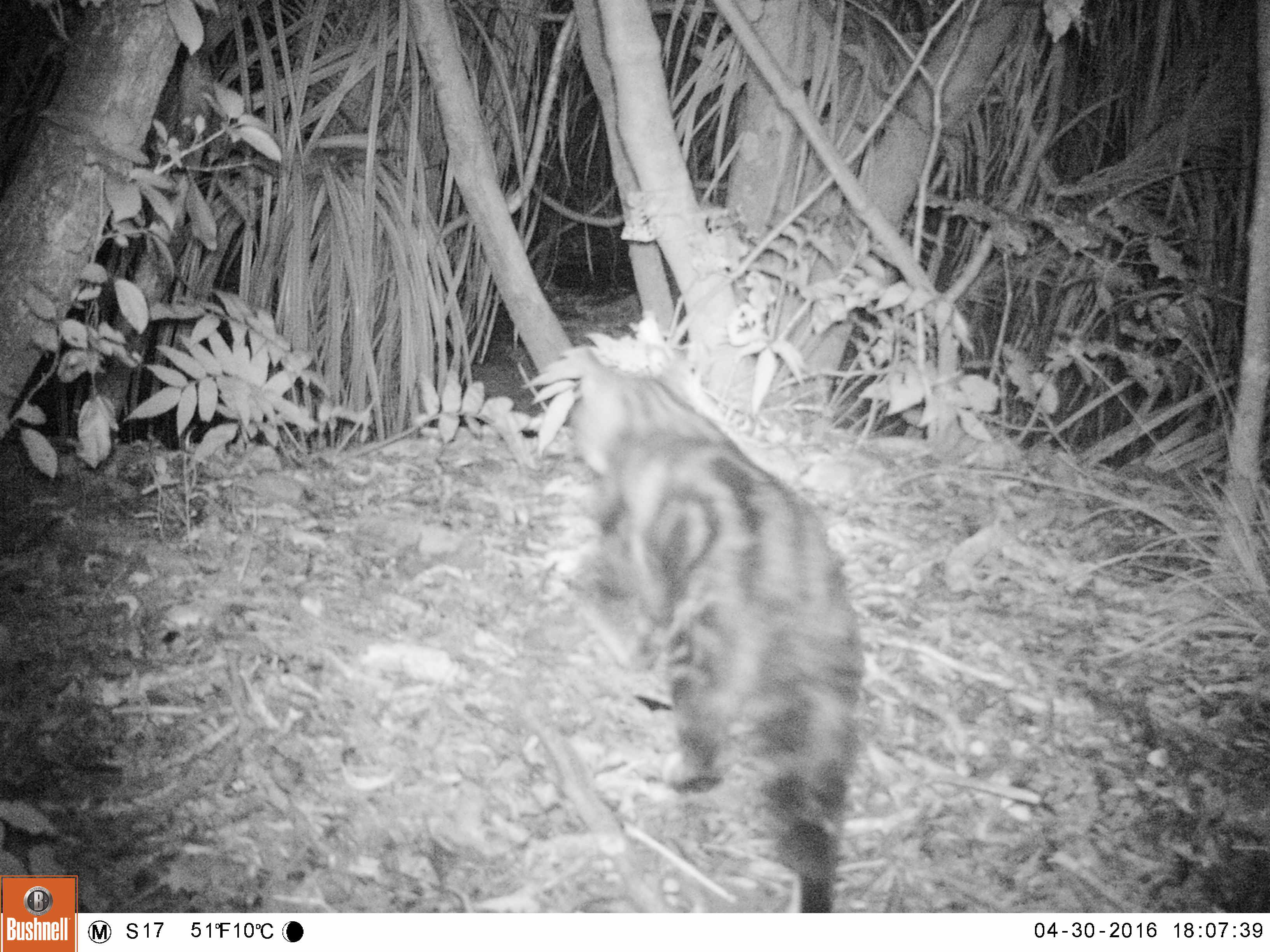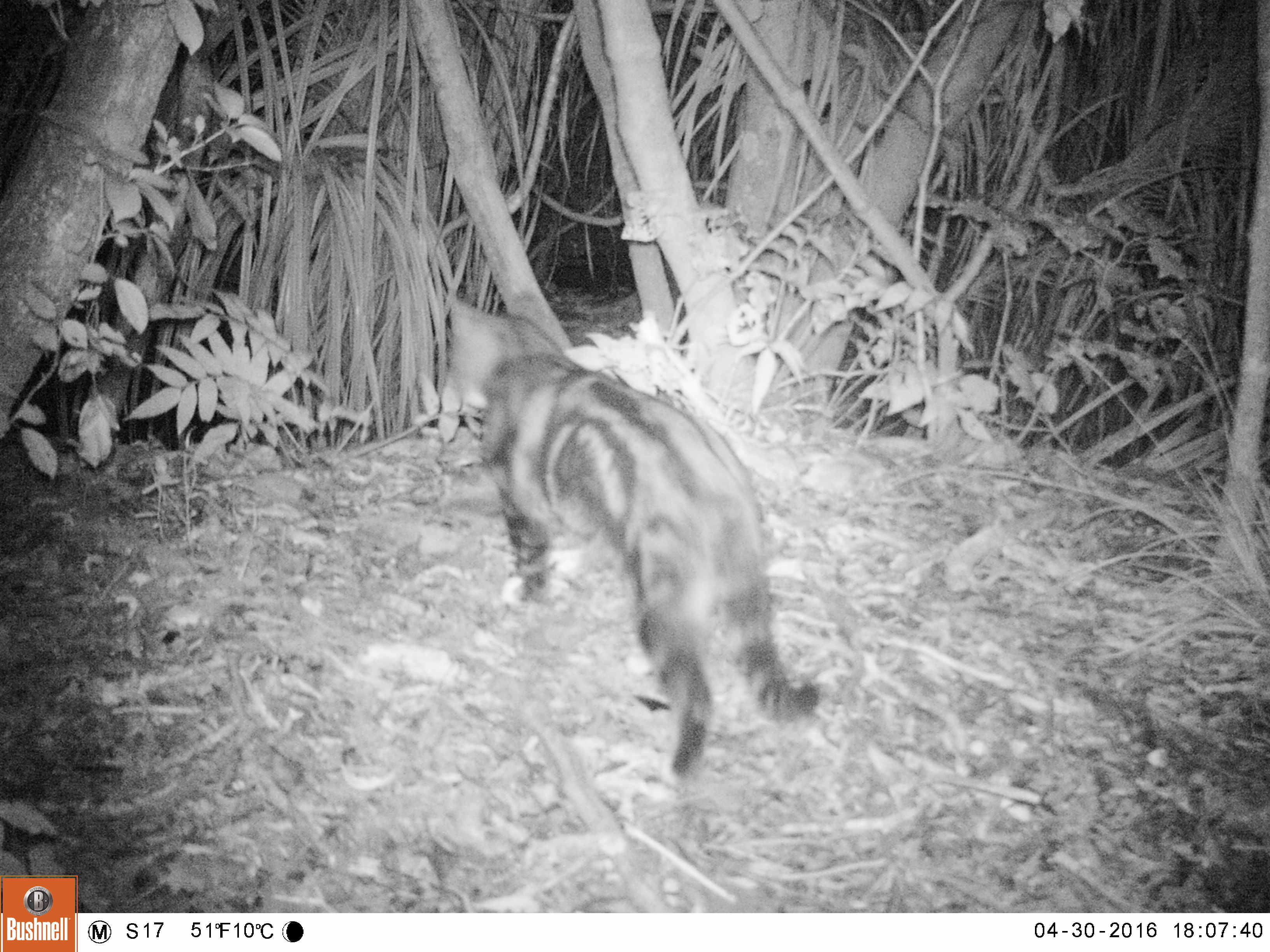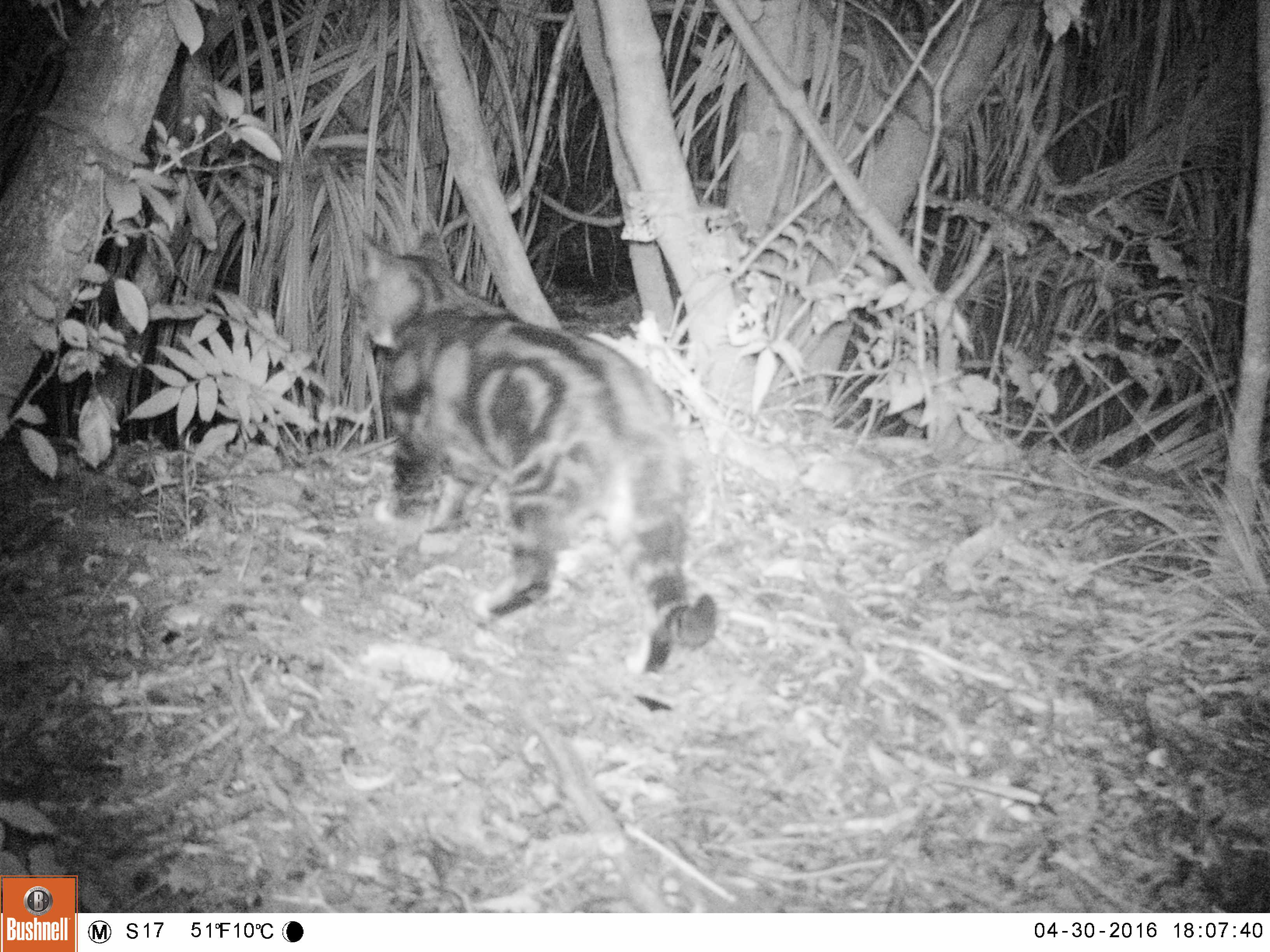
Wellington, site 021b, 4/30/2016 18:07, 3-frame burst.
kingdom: Animalia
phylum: Chordata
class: Mammalia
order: Carnivora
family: Felidae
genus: Felis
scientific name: Felis catus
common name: cat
Cat (Felis catus).